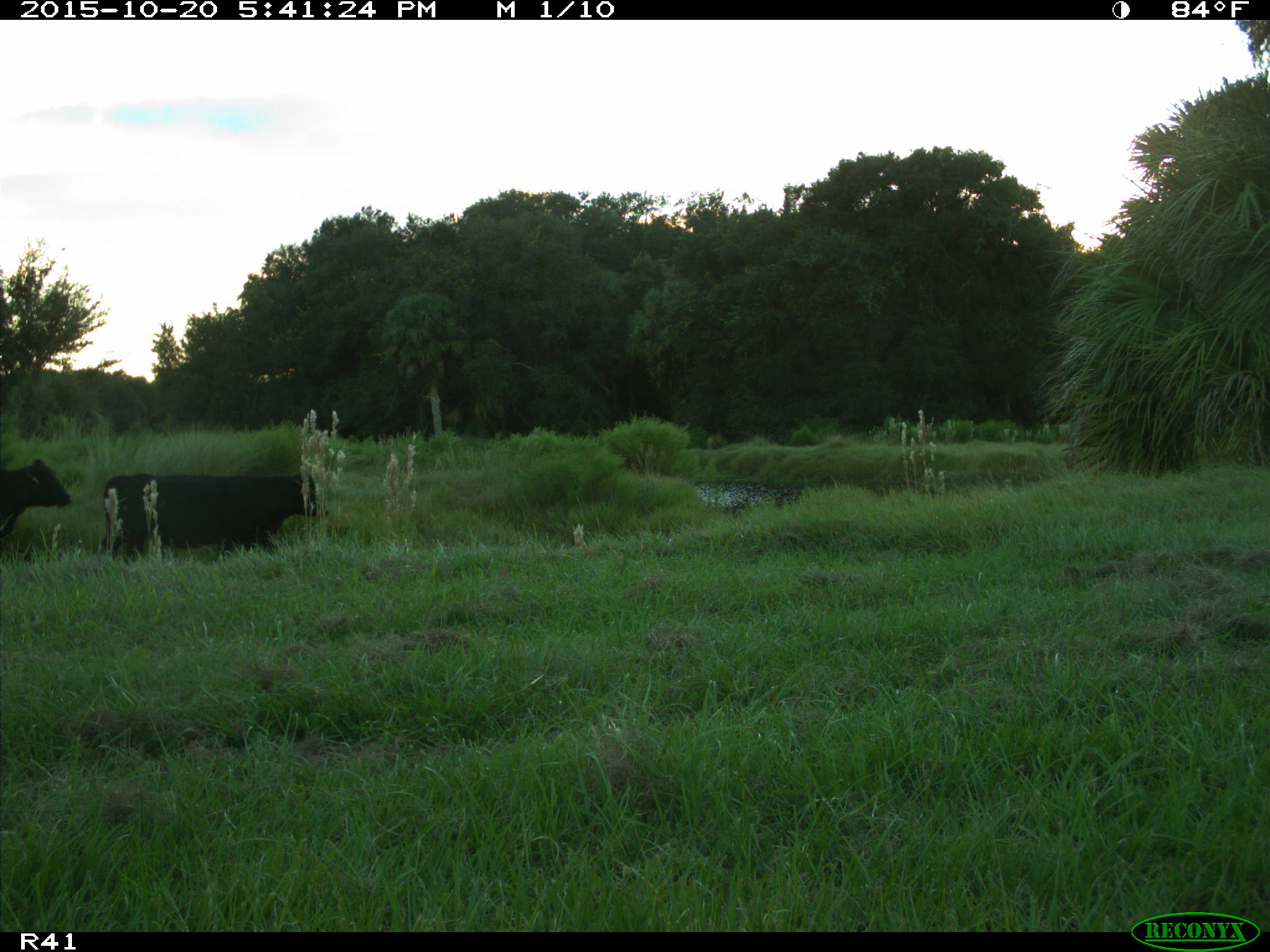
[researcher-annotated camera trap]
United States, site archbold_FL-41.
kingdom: Animalia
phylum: Chordata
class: Mammalia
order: Artiodactyla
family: Bovidae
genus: Bos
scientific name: Bos taurus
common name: domestic cow